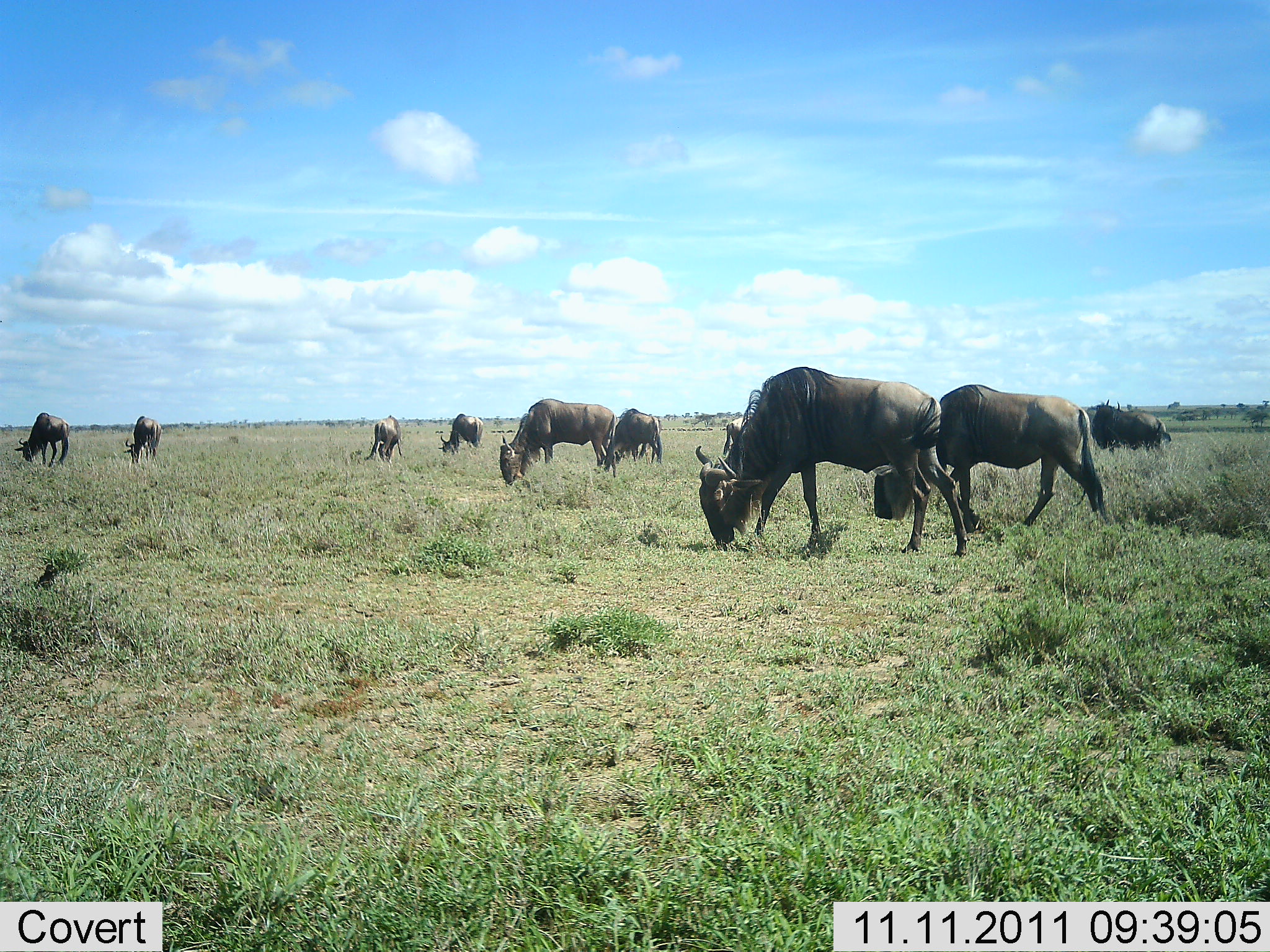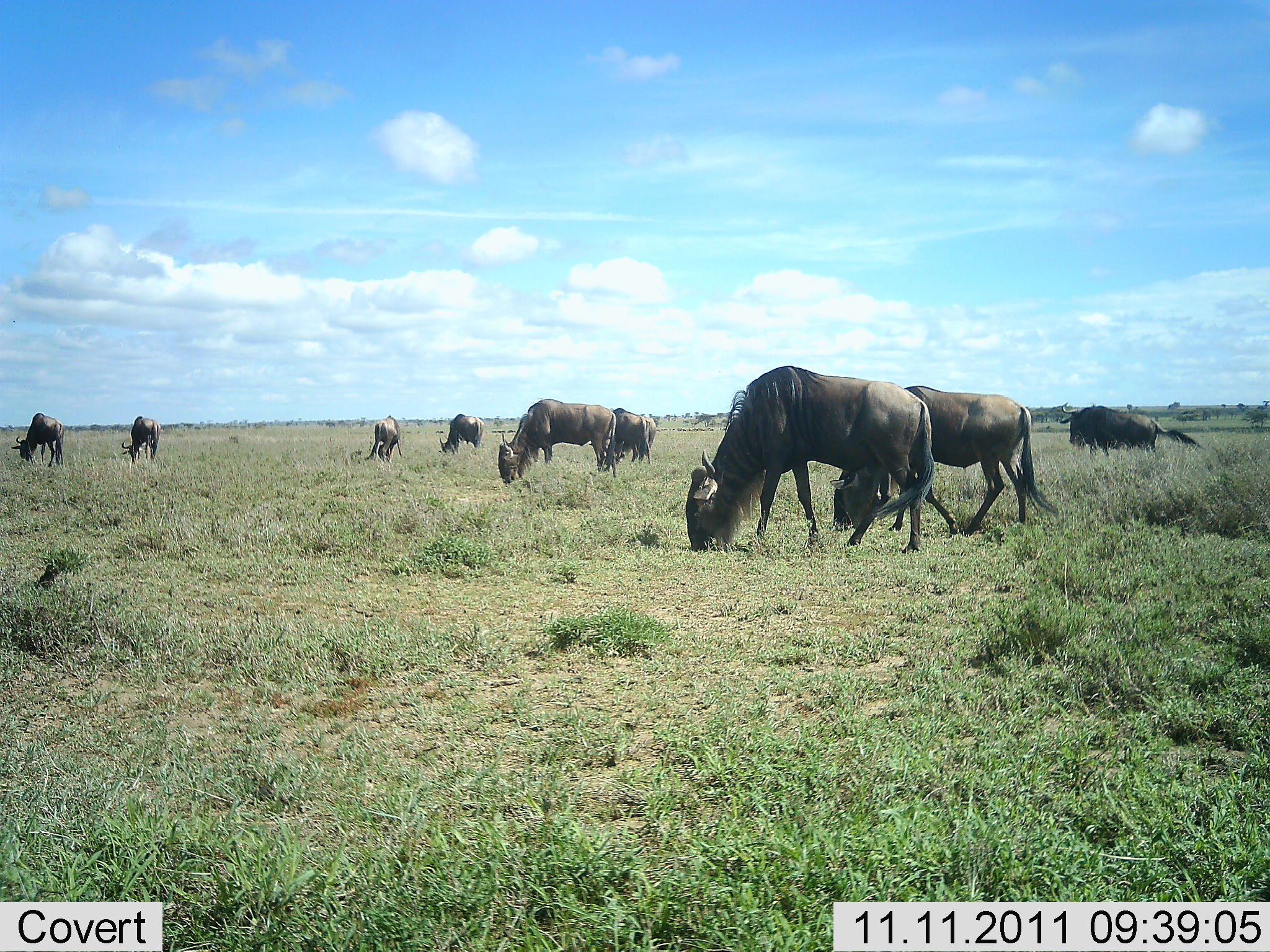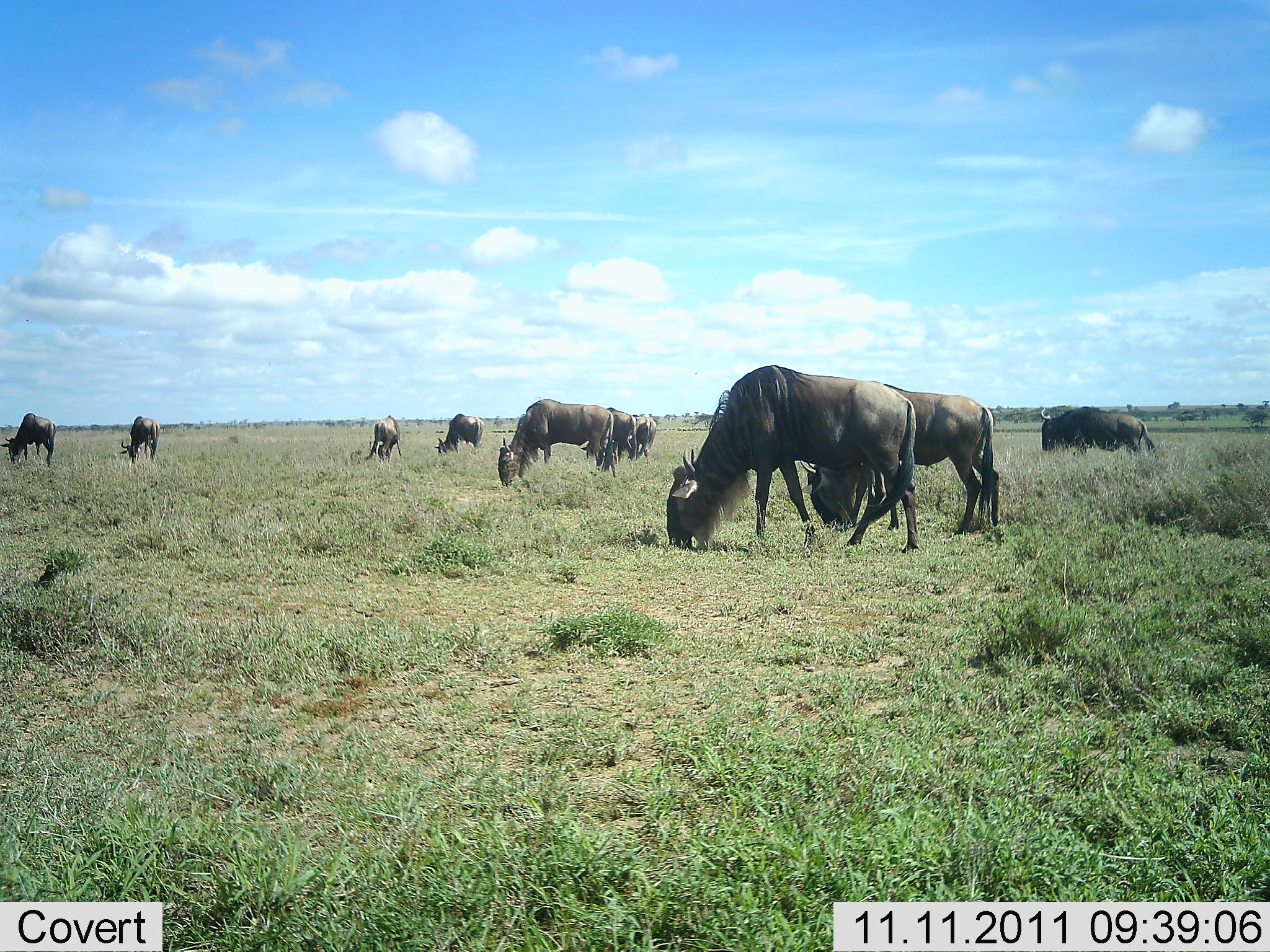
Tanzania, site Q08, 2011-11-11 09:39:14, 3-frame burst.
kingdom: Animalia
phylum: Chordata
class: Mammalia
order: Artiodactyla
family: Bovidae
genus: Connochaetes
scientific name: Connochaetes taurinus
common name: blue wildebeest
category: wildebeest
Wildebeest (blue wildebeest) (Connochaetes taurinus), count 10. Behavior (volunteer vote fractions): standing 23%, resting 8%, moving 38%, interacting 0%. Young present (vote fraction): 0%. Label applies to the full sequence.